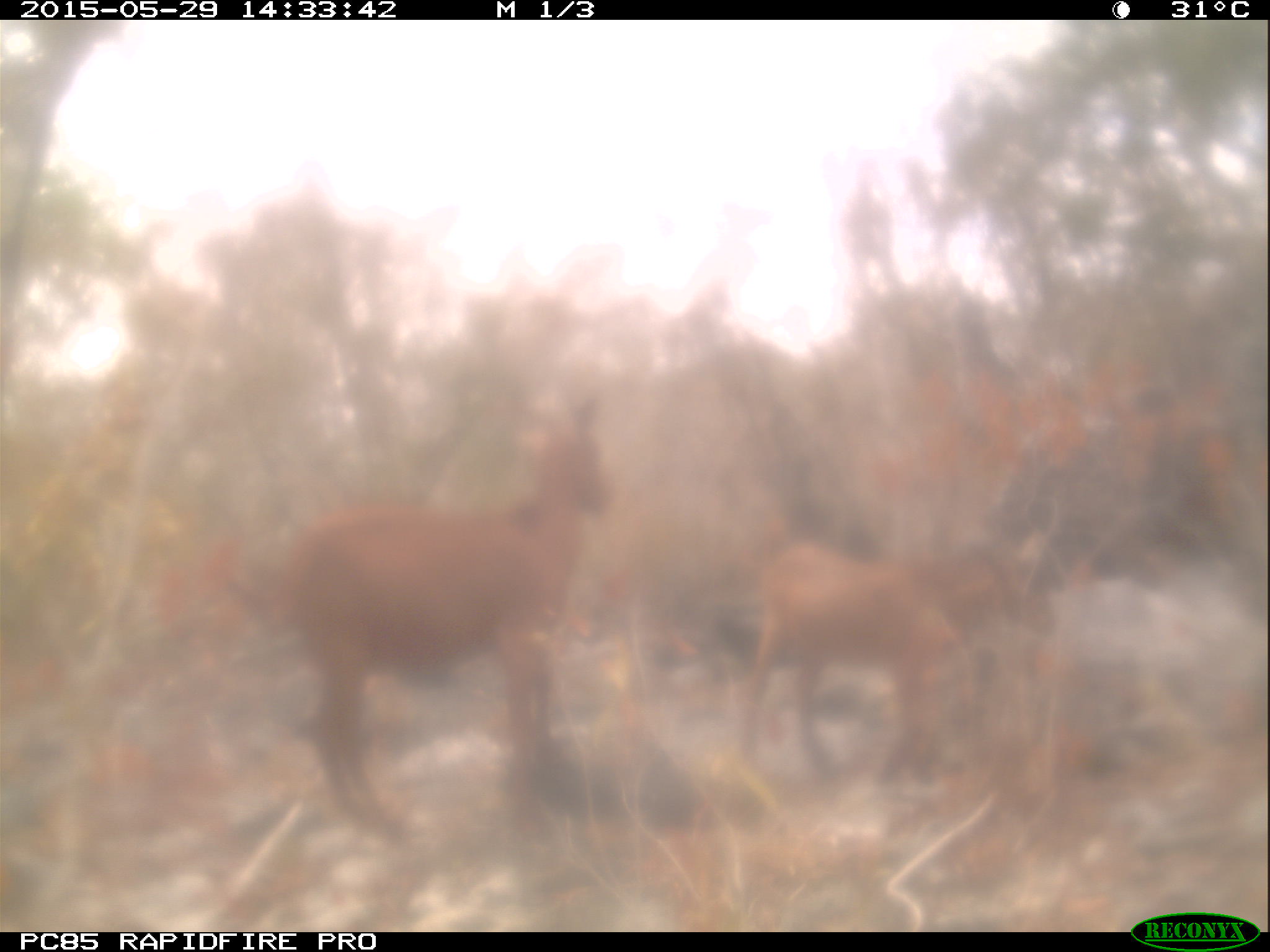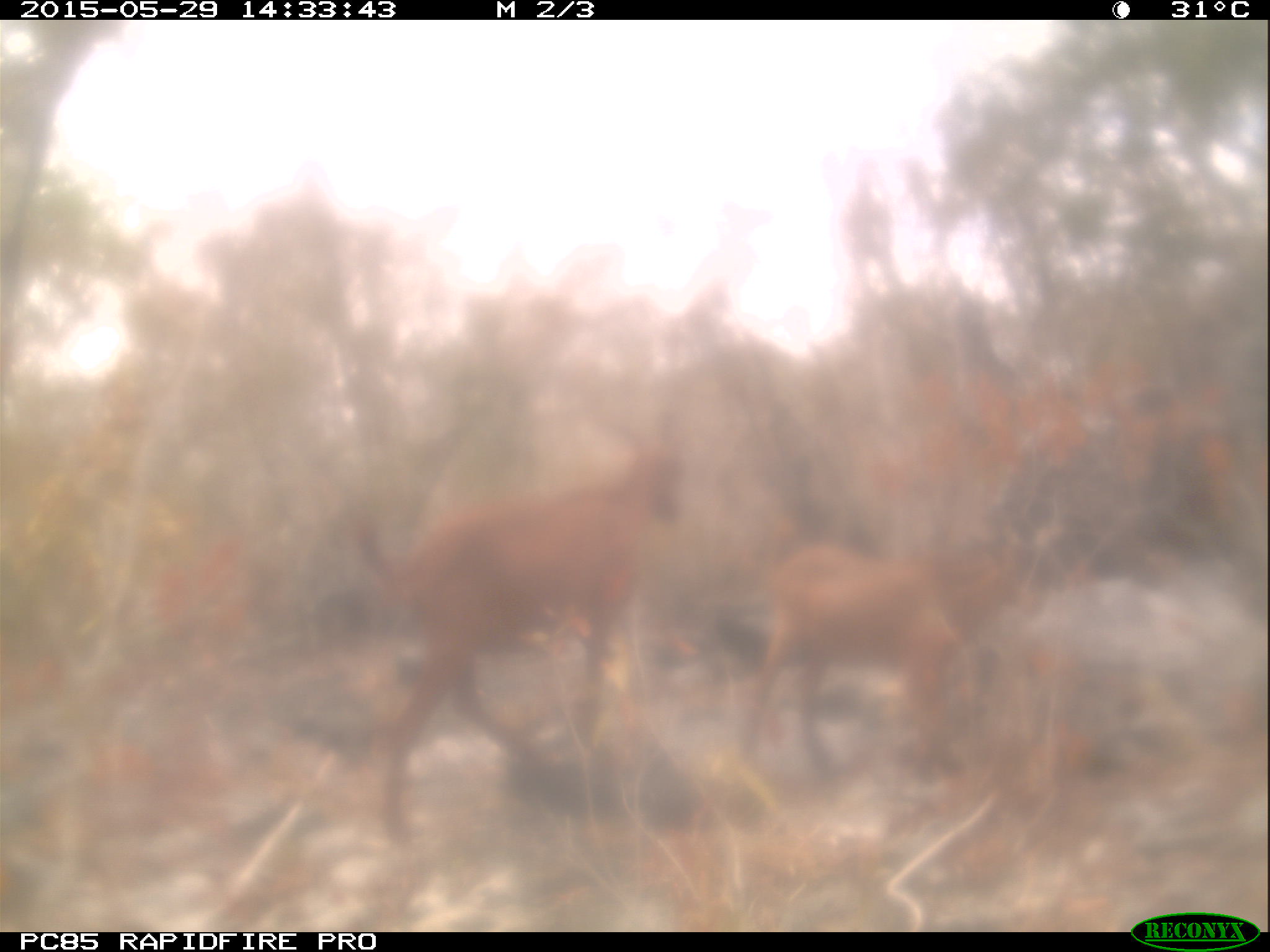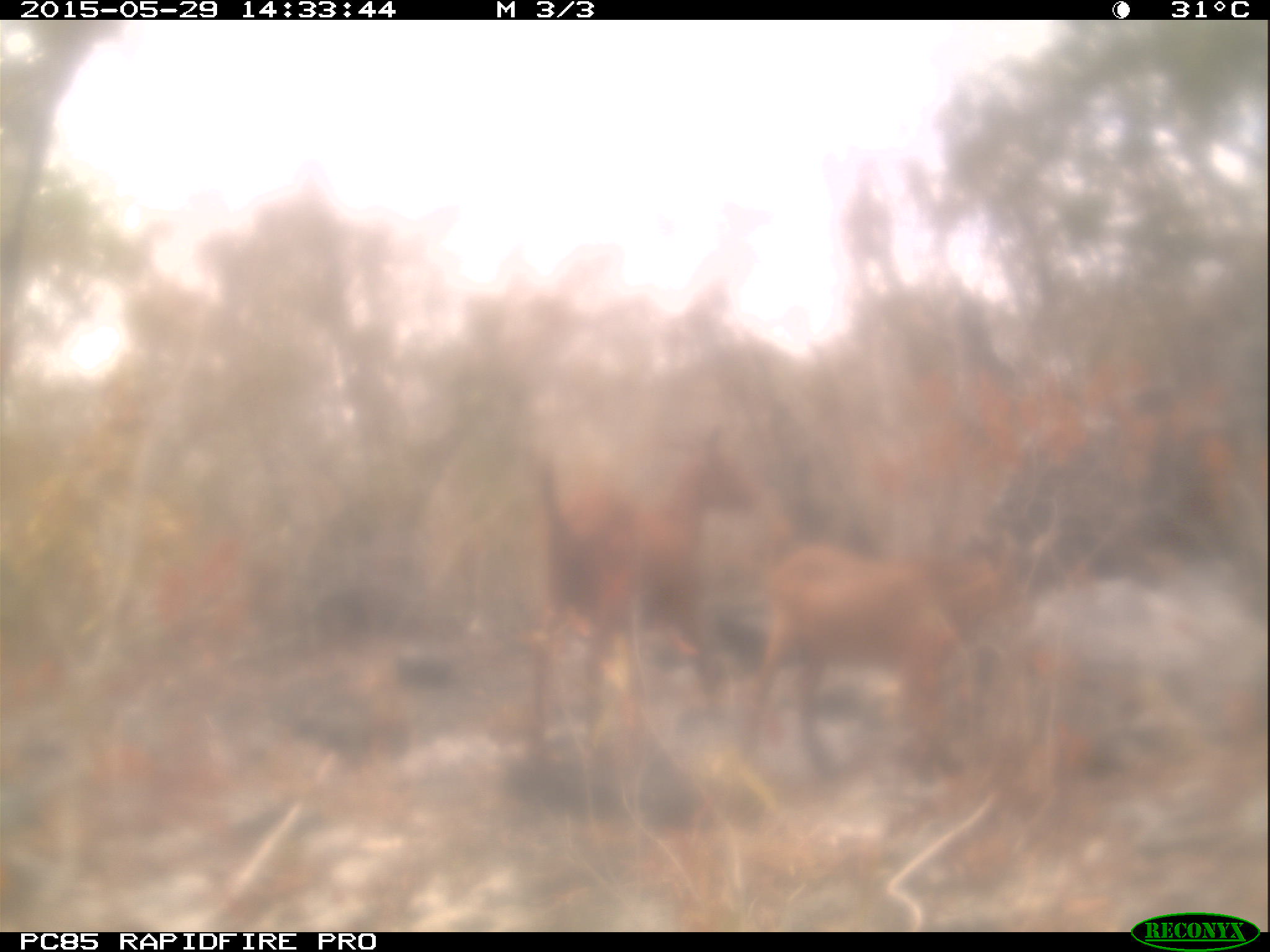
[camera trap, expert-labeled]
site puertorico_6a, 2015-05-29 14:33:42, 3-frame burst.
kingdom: Animalia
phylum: Chordata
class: Mammalia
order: Artiodactyla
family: Bovidae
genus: Capra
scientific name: Capra hircus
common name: goat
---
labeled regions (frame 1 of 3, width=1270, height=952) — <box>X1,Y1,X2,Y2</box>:
goat: <box>205,387,622,867</box>; <box>729,534,1059,798</box>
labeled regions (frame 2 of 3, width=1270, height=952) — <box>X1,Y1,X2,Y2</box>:
goat: <box>349,391,686,840</box>; <box>687,511,1048,824</box>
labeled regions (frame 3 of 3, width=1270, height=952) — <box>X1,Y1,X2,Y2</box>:
goat: <box>746,522,1047,788</box>; <box>516,414,740,718</box>